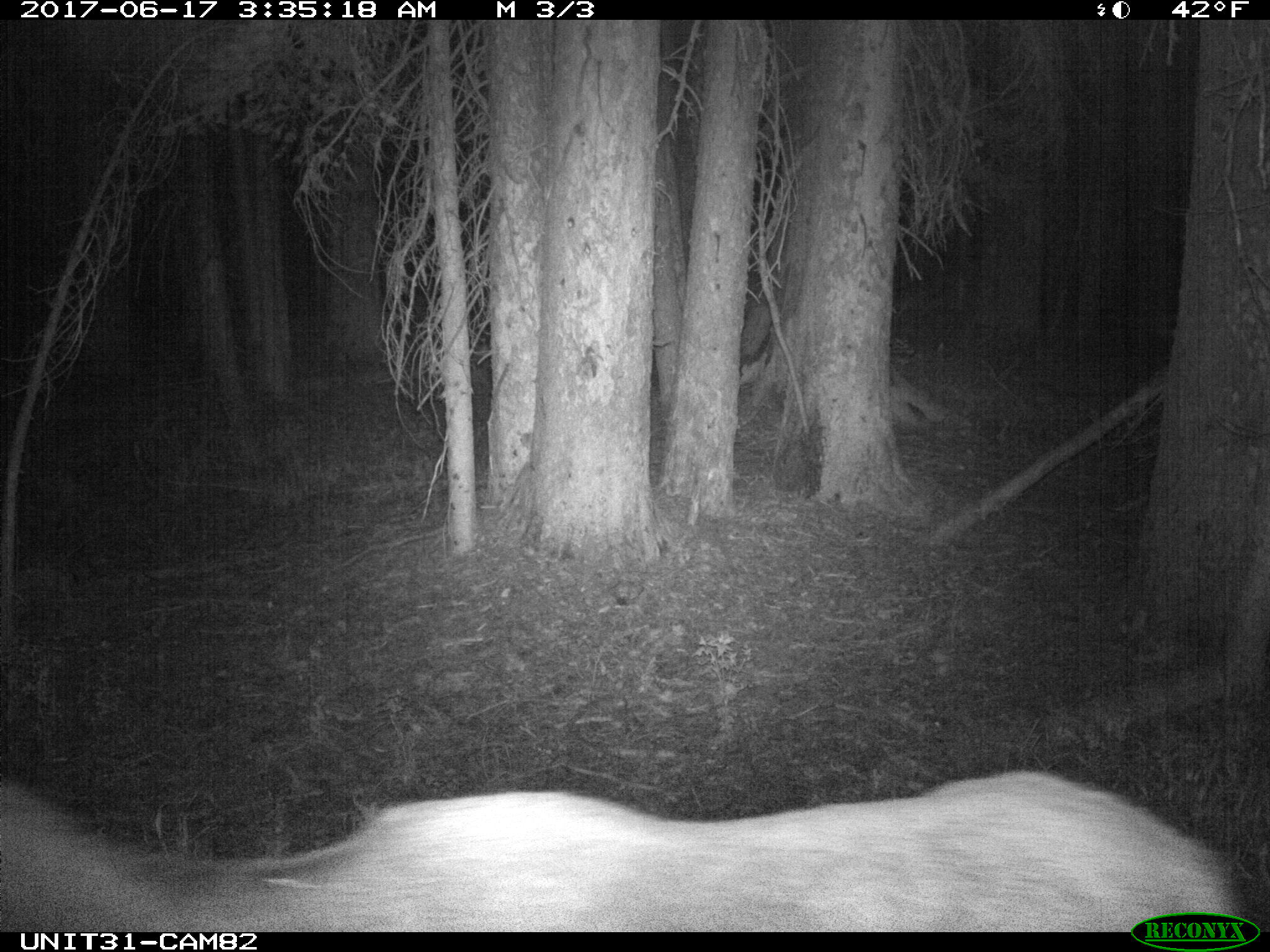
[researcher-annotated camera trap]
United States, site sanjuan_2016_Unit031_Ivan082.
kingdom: Animalia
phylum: Chordata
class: Mammalia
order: Artiodactyla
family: Cervidae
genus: Cervus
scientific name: Cervus elaphus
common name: red deer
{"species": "Cervus elaphus (red deer)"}